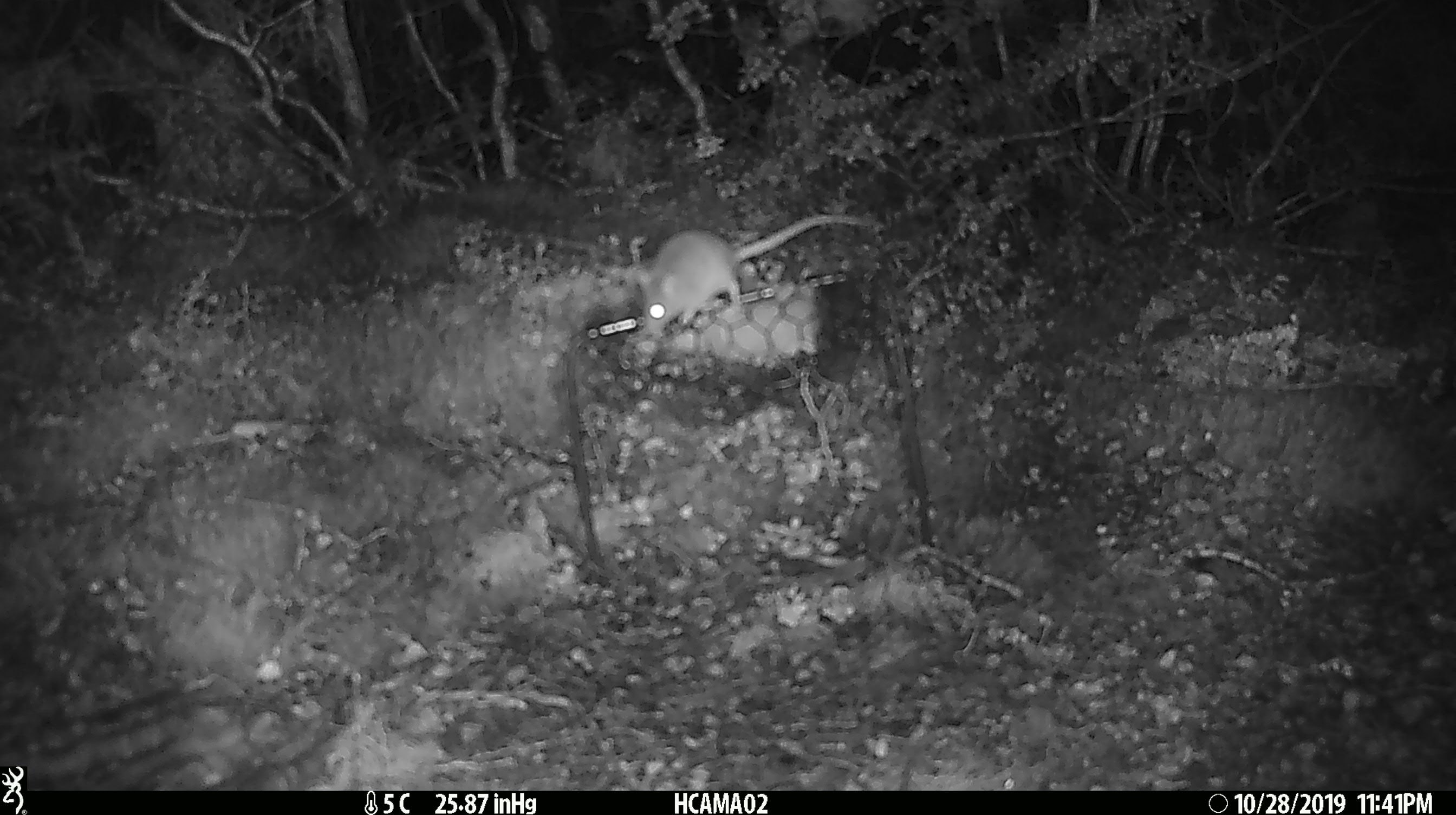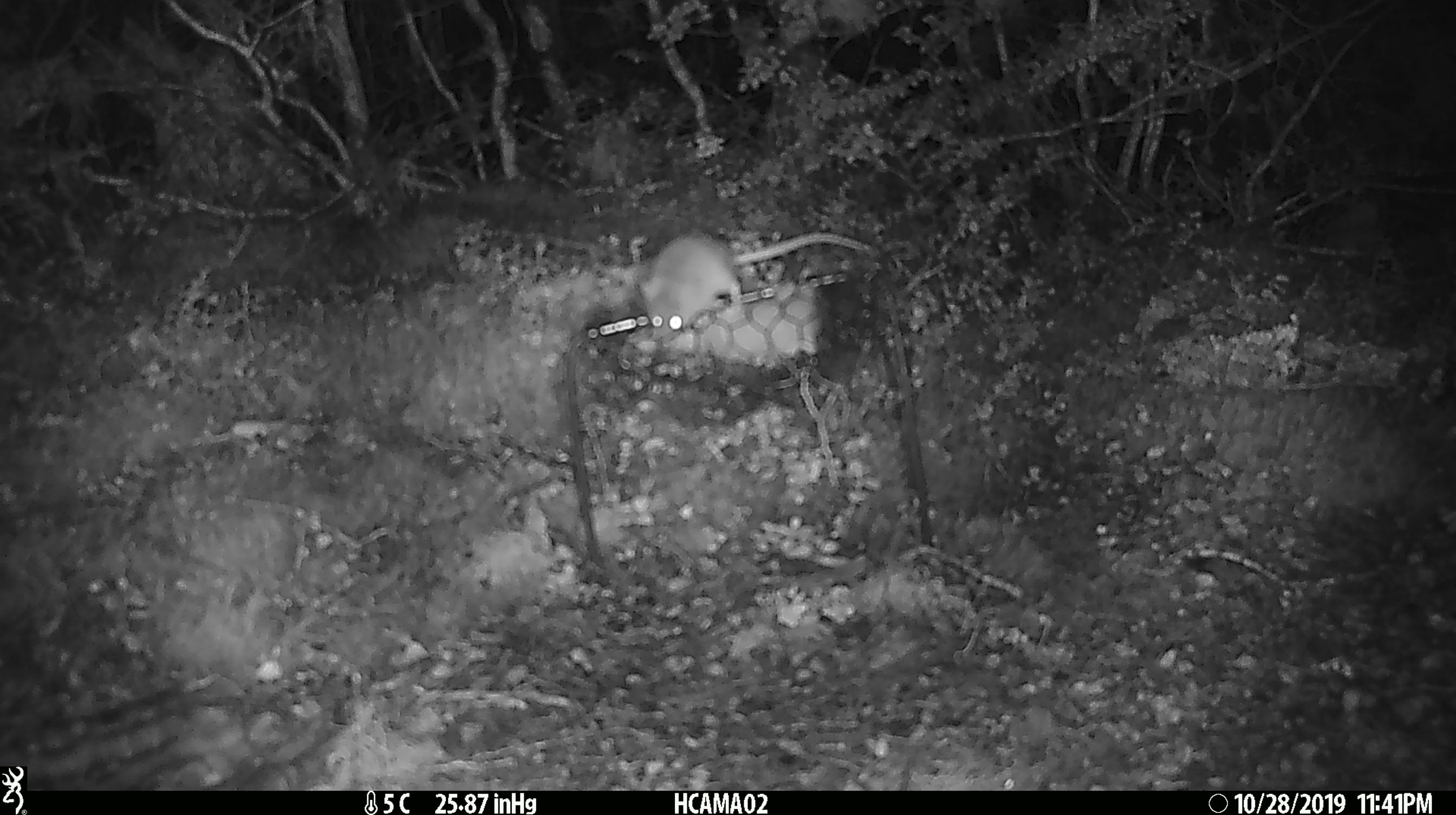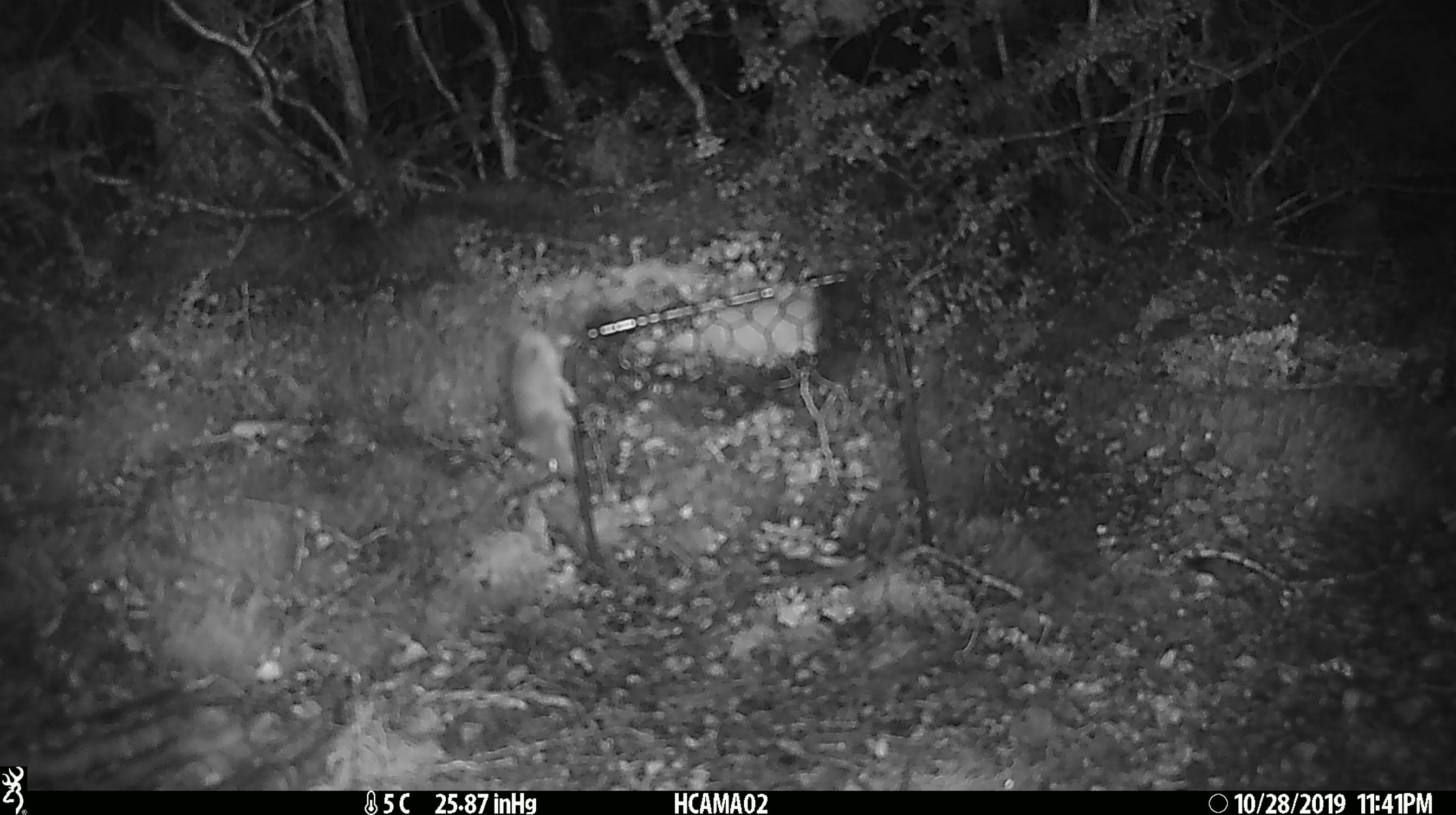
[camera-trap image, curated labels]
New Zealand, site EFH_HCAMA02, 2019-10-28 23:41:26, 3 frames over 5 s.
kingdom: Animalia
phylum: Chordata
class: Mammalia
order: Rodentia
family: Muridae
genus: Mus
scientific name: Mus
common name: mouse